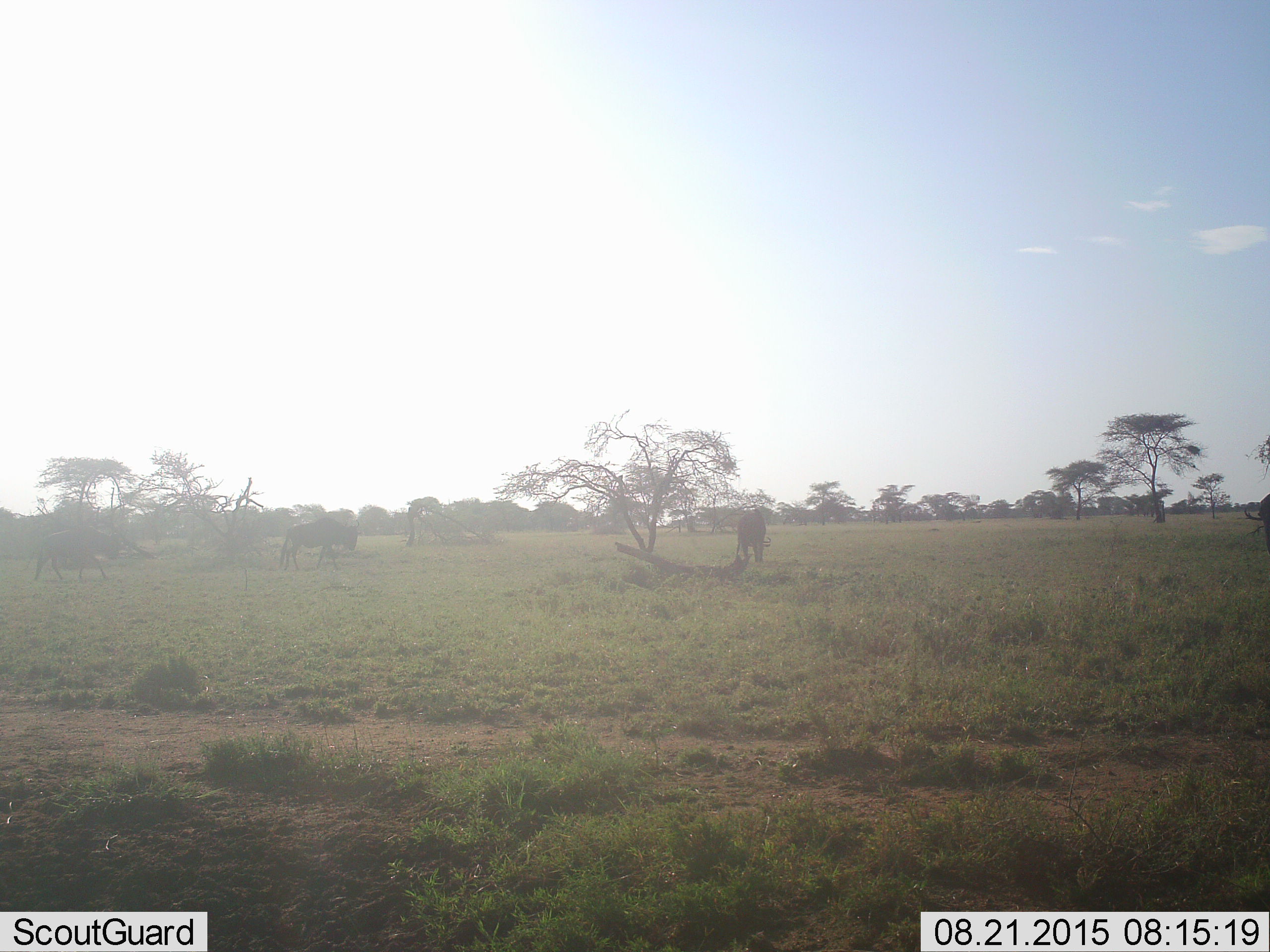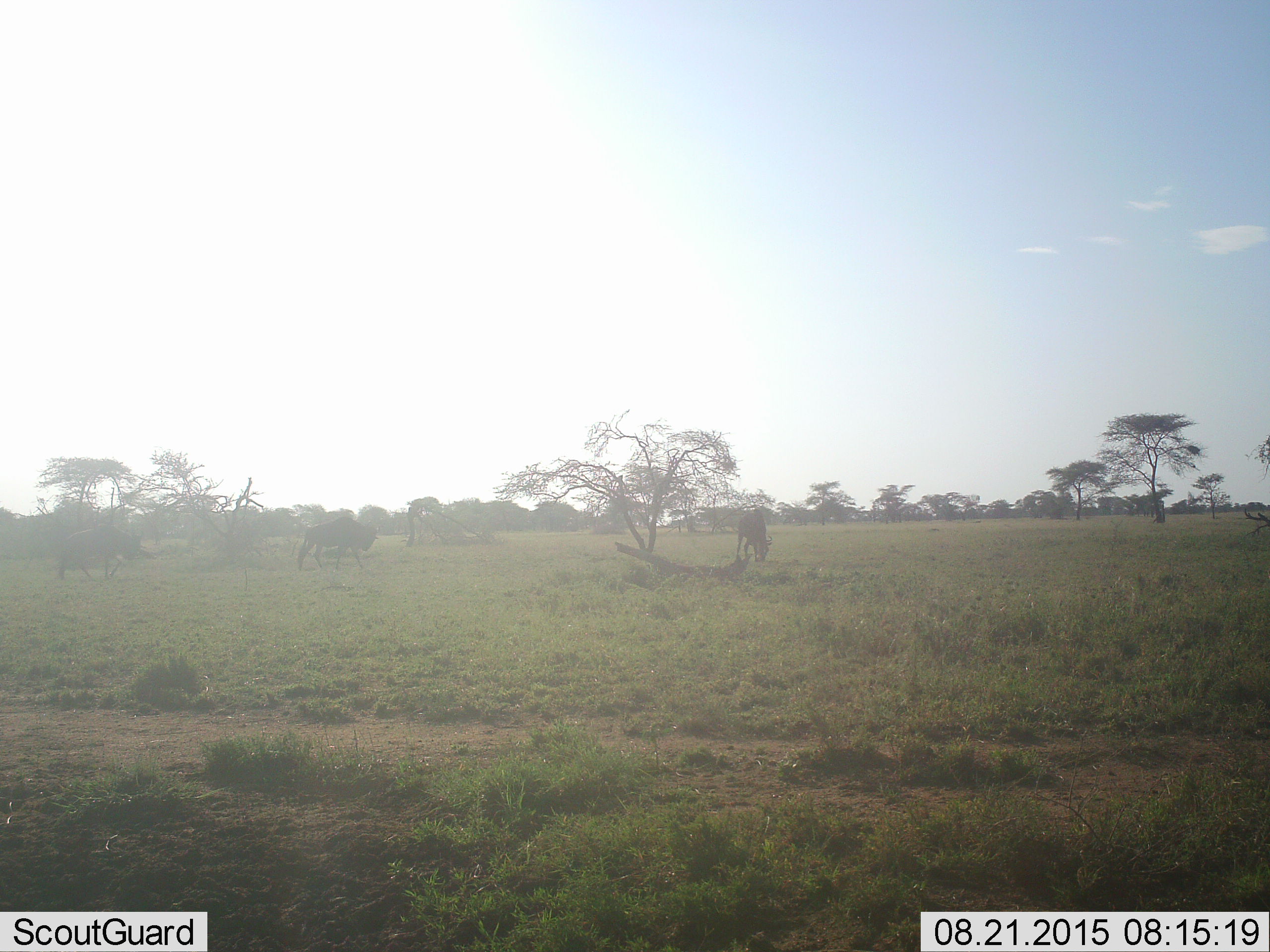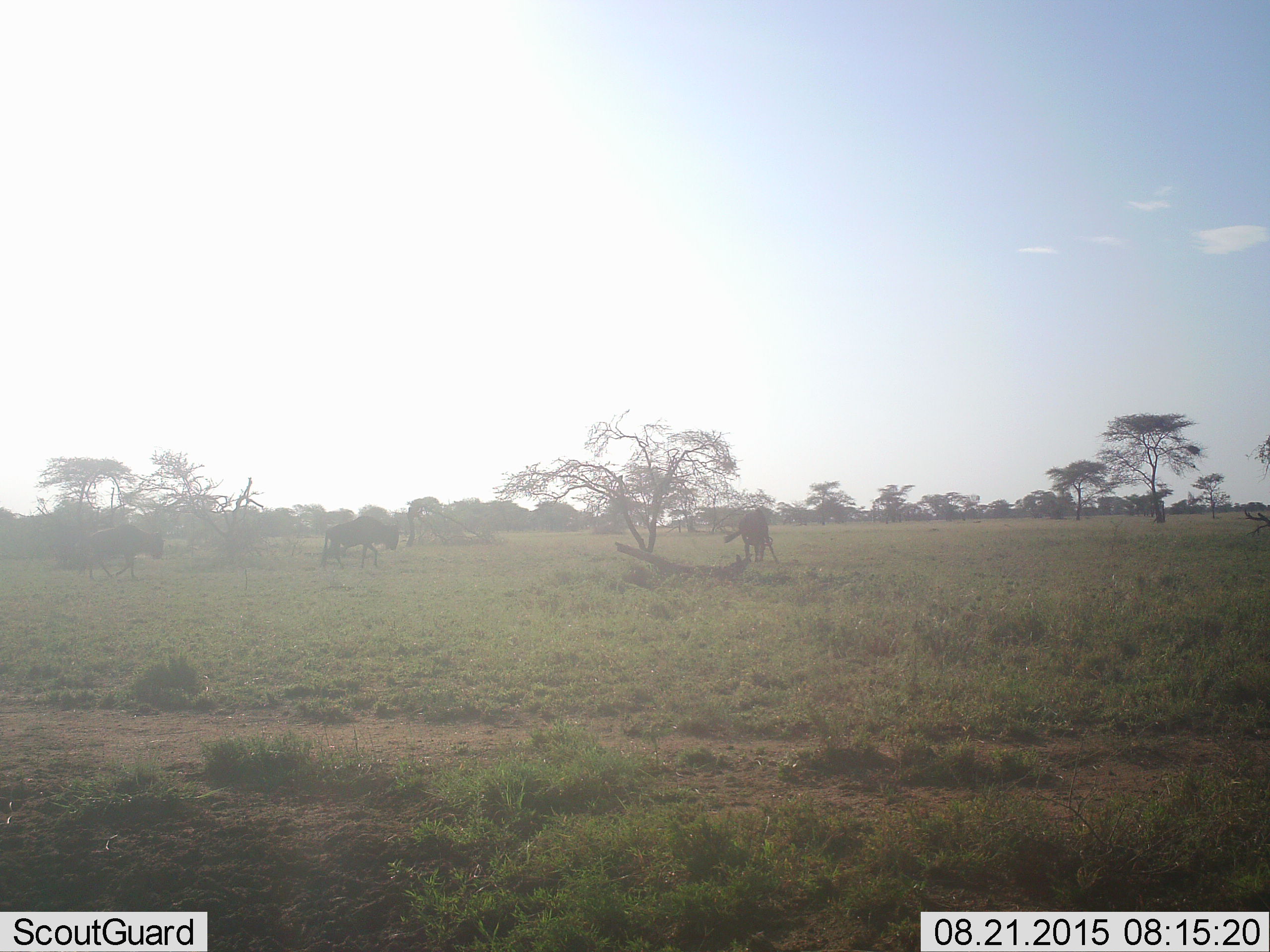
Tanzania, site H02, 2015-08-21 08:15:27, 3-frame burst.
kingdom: Animalia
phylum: Chordata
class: Mammalia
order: Artiodactyla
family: Bovidae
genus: Connochaetes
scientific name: Connochaetes taurinus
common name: blue wildebeest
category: wildebeest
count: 4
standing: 25%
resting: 0%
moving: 88%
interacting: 0%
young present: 0%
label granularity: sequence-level